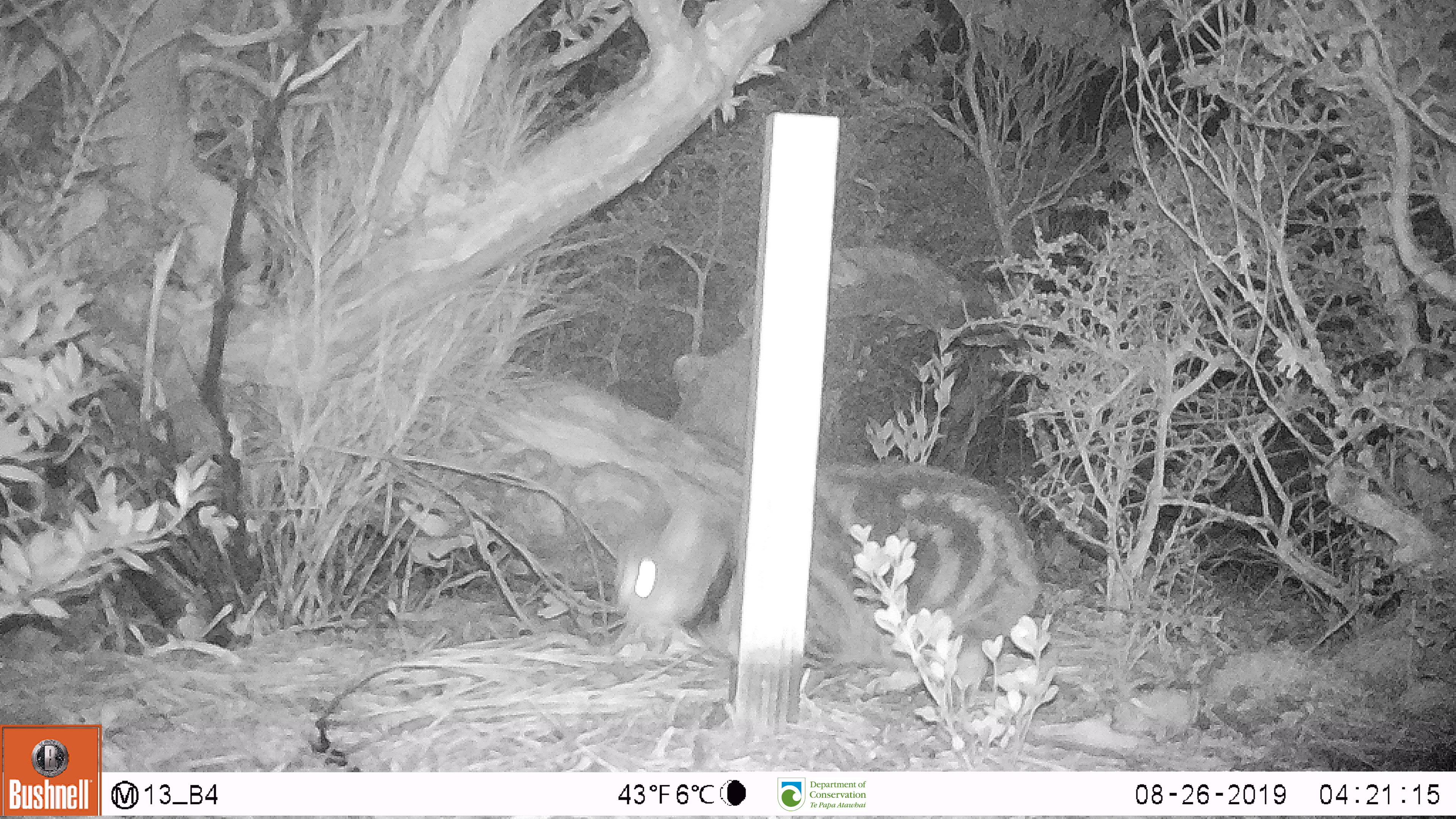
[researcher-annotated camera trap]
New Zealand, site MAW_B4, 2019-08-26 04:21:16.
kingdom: Animalia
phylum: Chordata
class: Mammalia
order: Carnivora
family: Felidae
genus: Felis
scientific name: Felis catus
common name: domestic cat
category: cat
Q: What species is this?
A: Cat (domestic cat) (Felis catus).